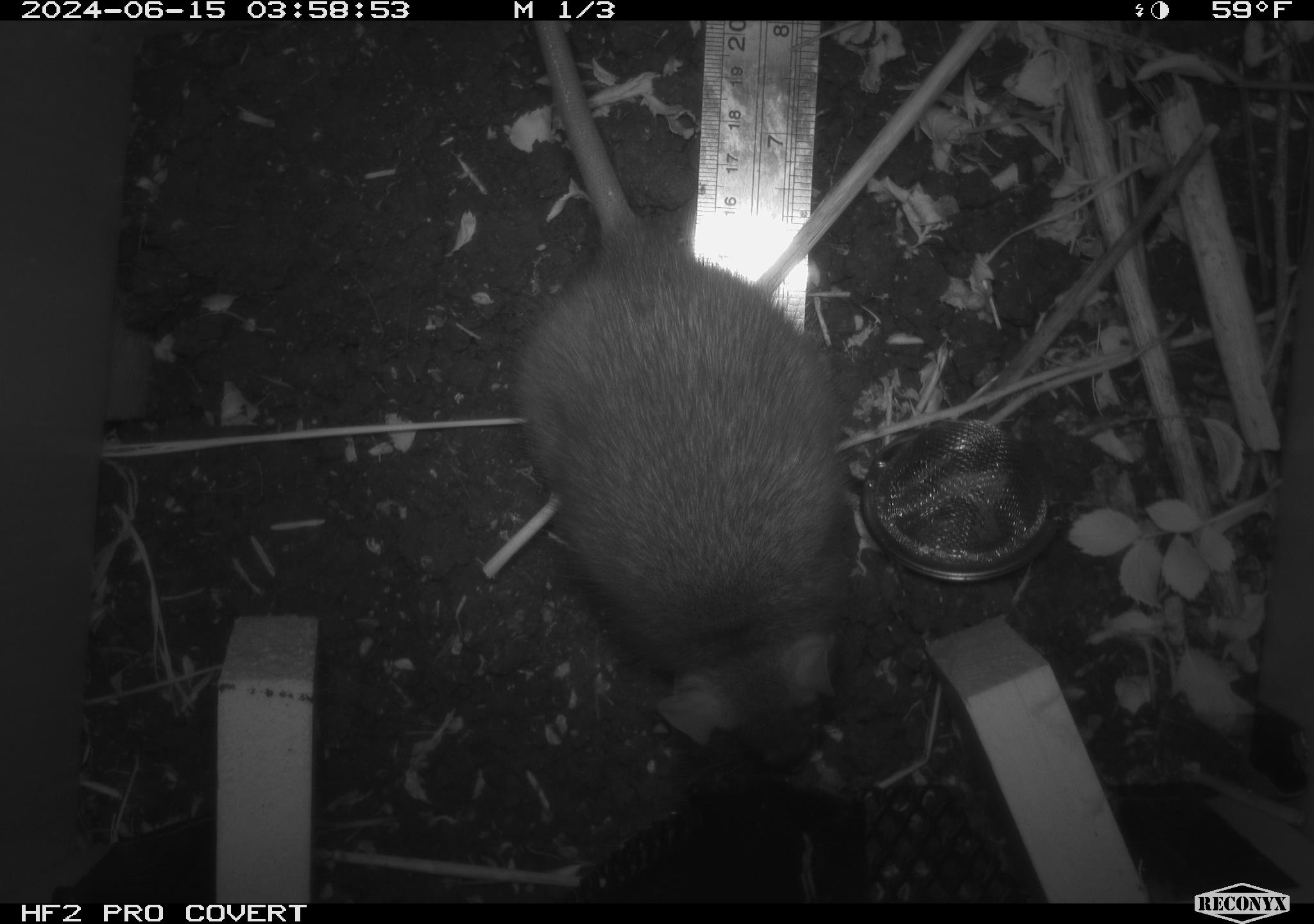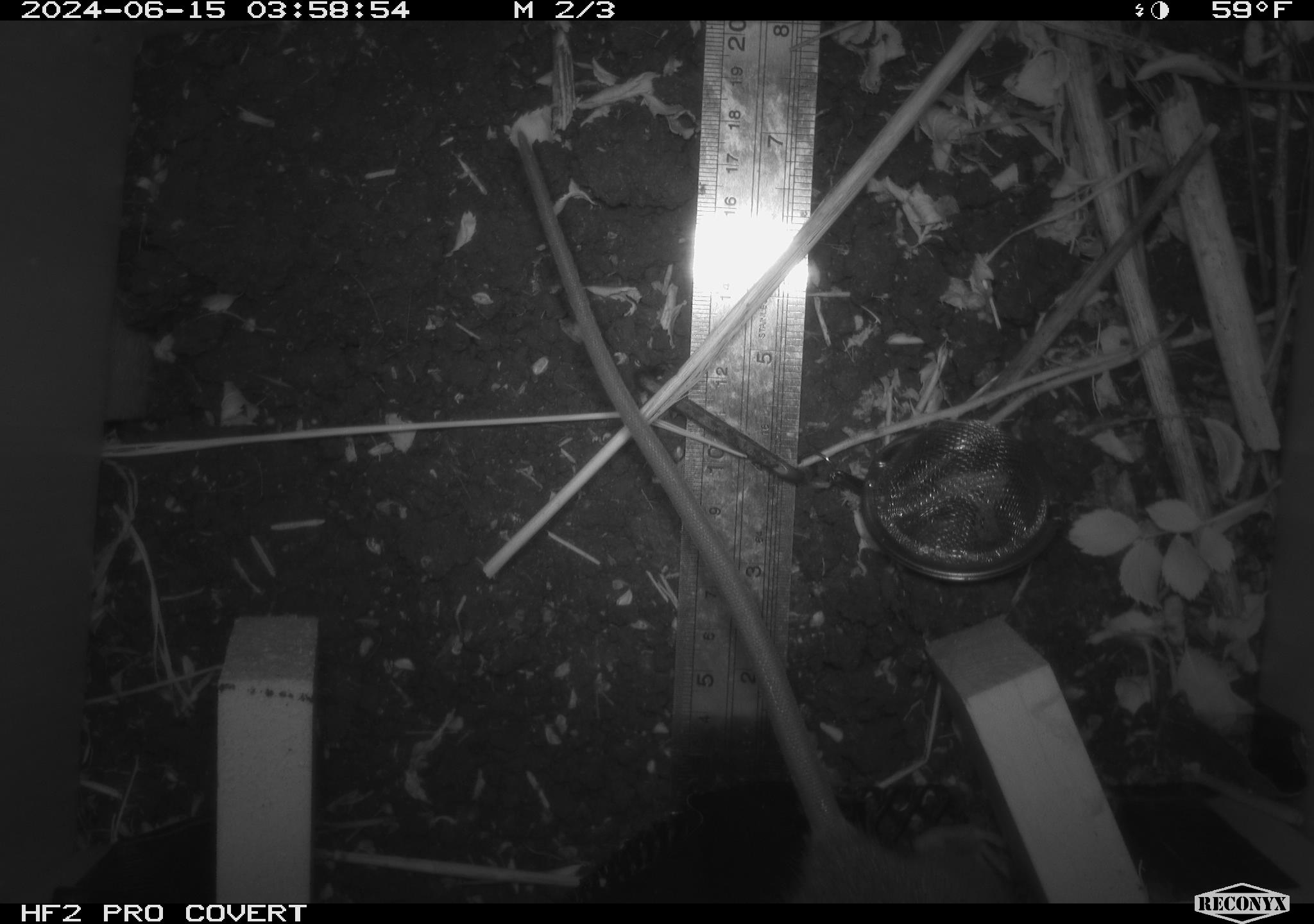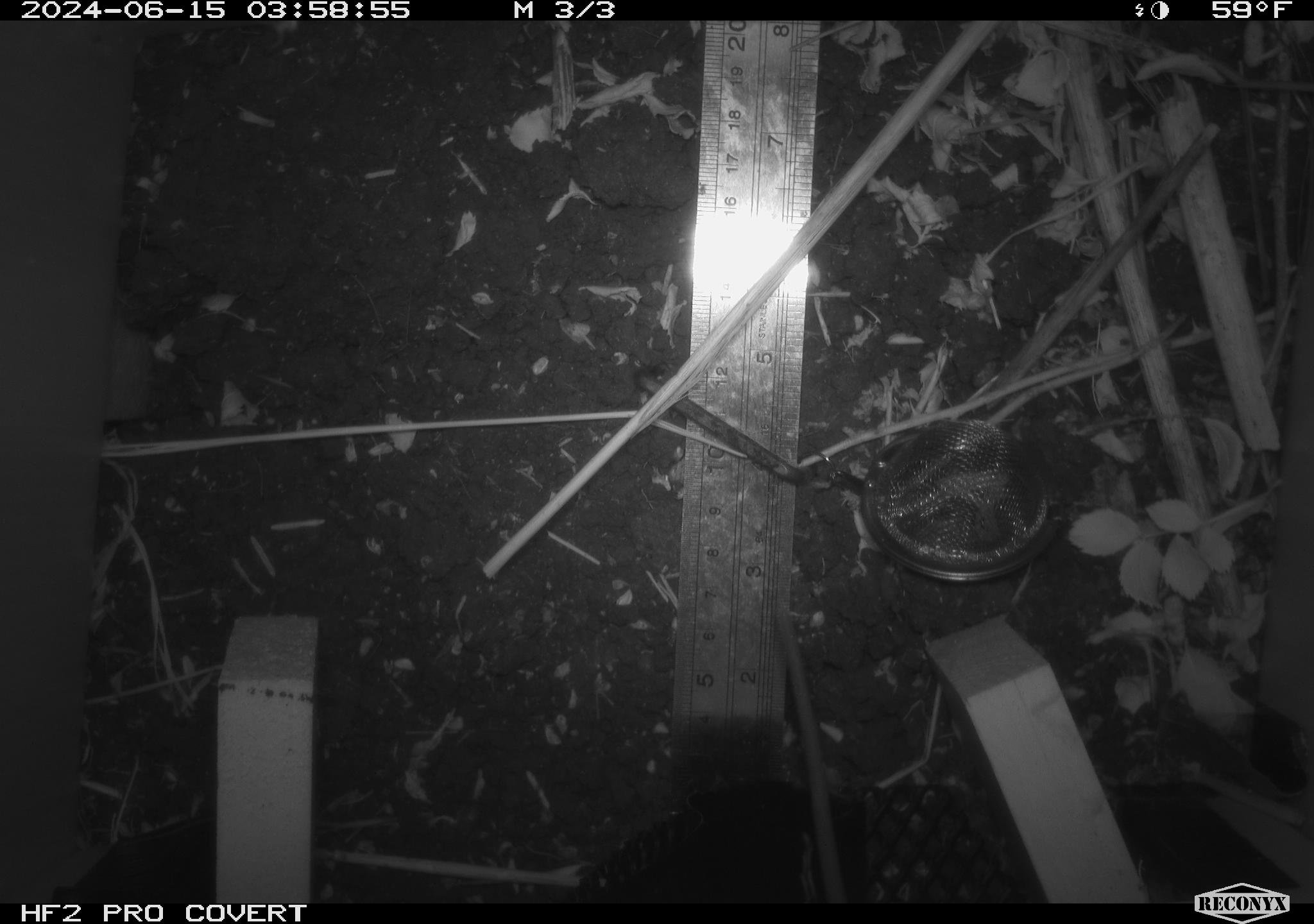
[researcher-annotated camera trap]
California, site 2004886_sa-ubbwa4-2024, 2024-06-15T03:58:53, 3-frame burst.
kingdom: Animalia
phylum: Chordata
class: Mammalia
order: Rodentia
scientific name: Rodentia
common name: woodrat or rat or mouse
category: woodrat or rat or mouse species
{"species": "woodrat or rat or mouse species (woodrat or rat or mouse) (Rodentia)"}